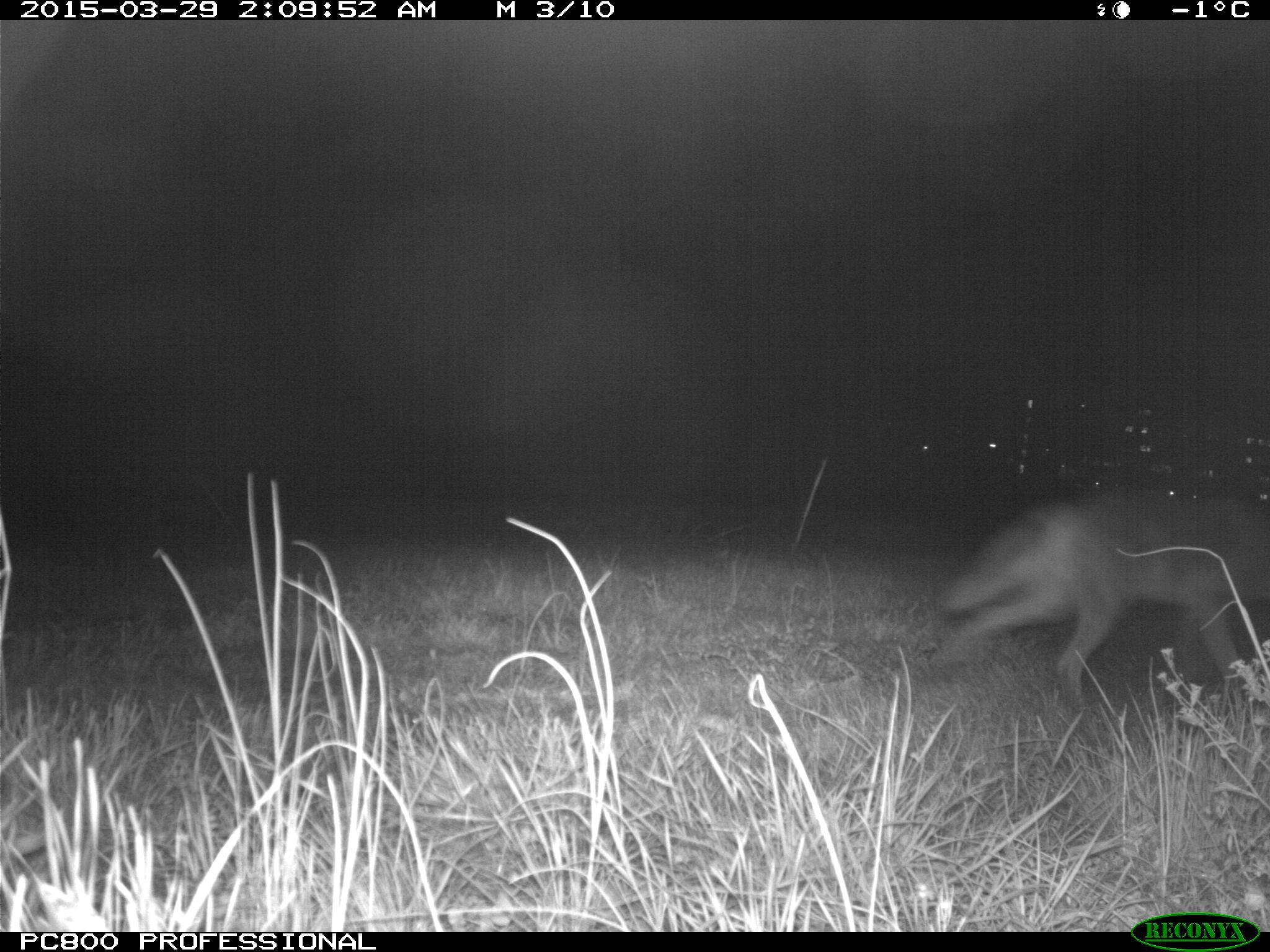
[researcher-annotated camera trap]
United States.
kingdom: Animalia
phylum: Chordata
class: Mammalia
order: Carnivora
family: Canidae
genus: Canis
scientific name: Canis latrans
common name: coyote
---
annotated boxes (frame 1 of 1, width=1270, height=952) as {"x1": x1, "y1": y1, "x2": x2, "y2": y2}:
Coyote: {"x1": 937, "y1": 474, "x2": 1270, "y2": 726}